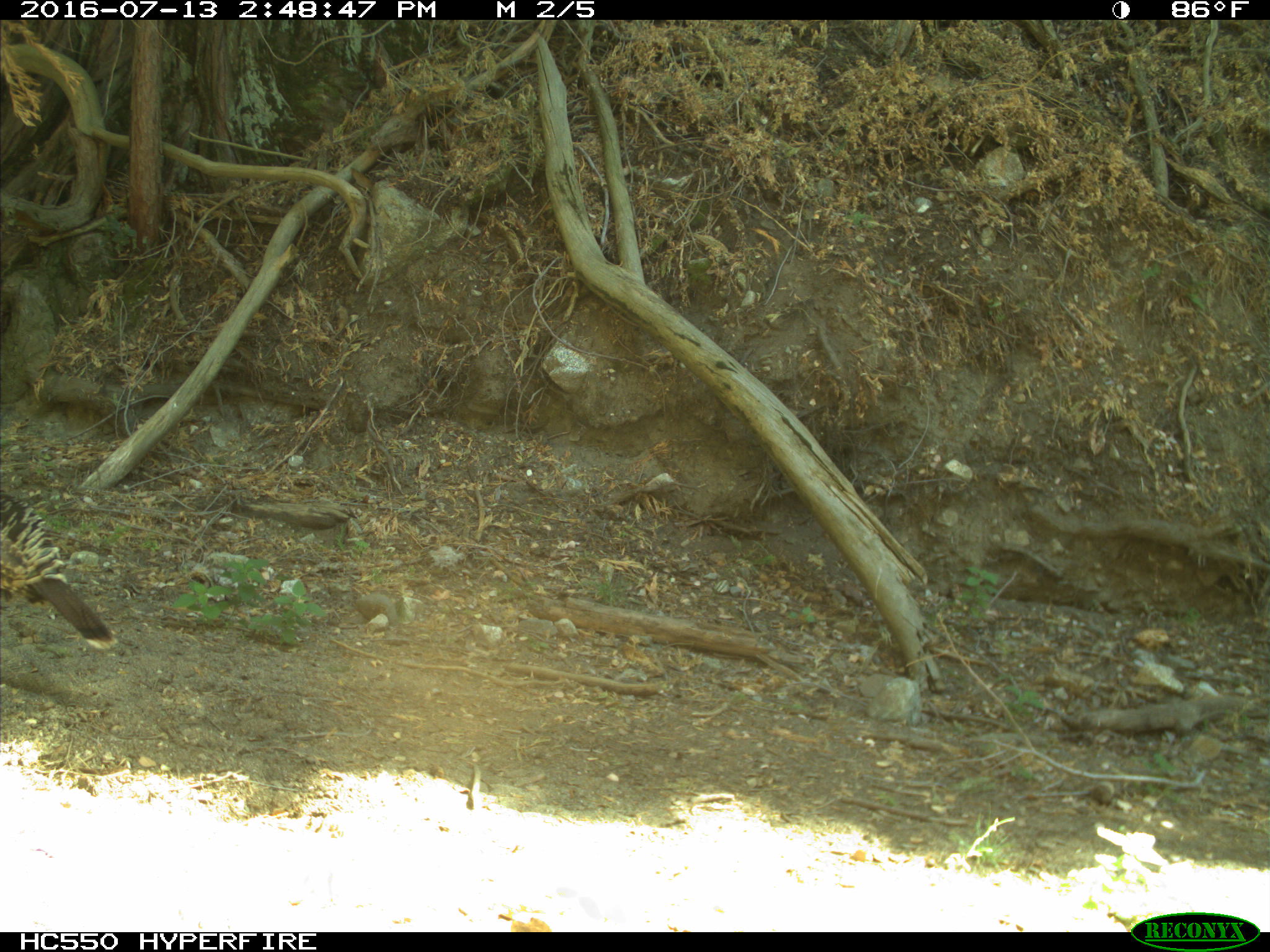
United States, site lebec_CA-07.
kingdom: Animalia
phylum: Chordata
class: Aves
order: Galliformes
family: Phasianidae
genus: Meleagris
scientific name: Meleagris gallopavo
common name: wild turkey